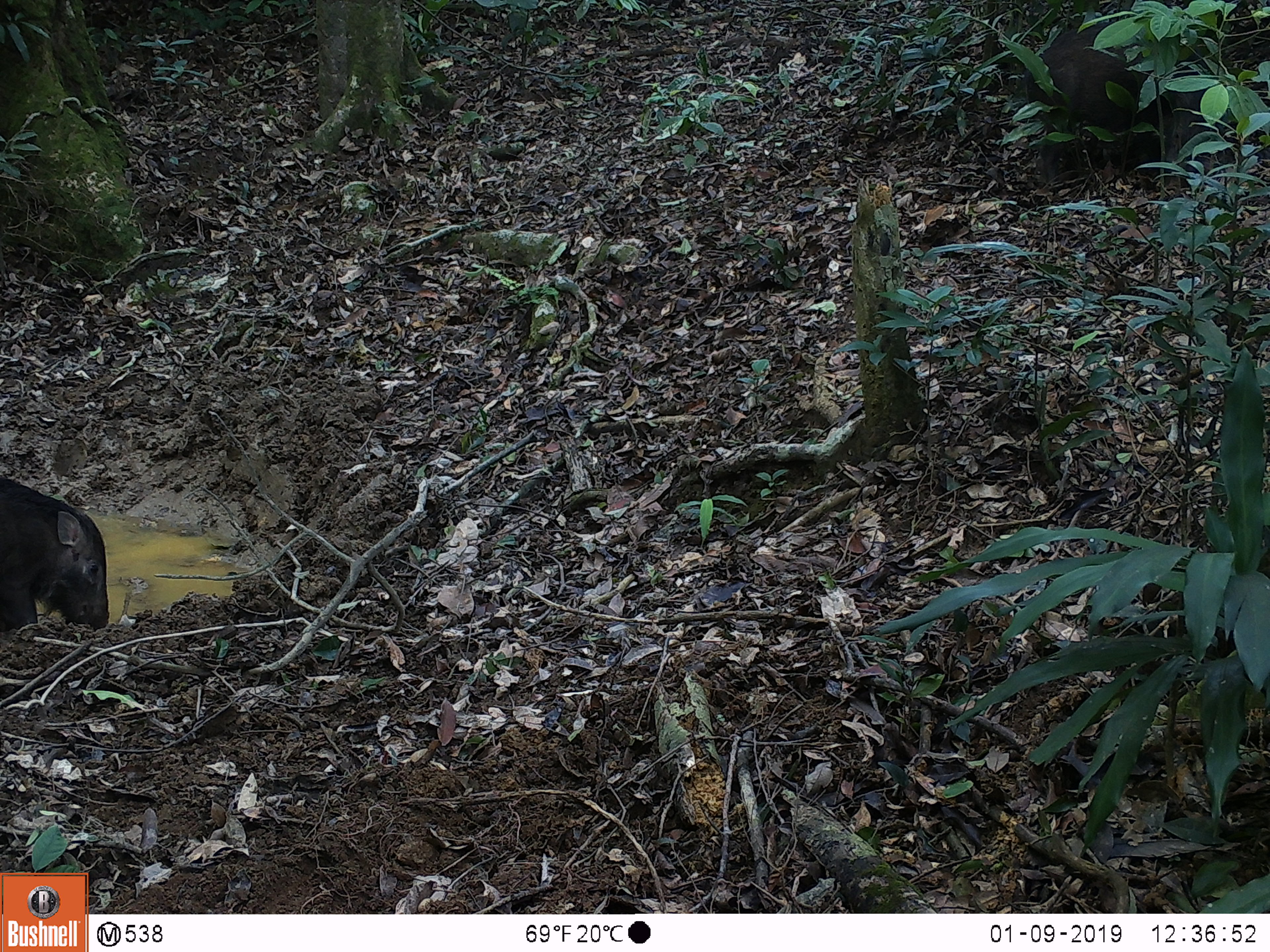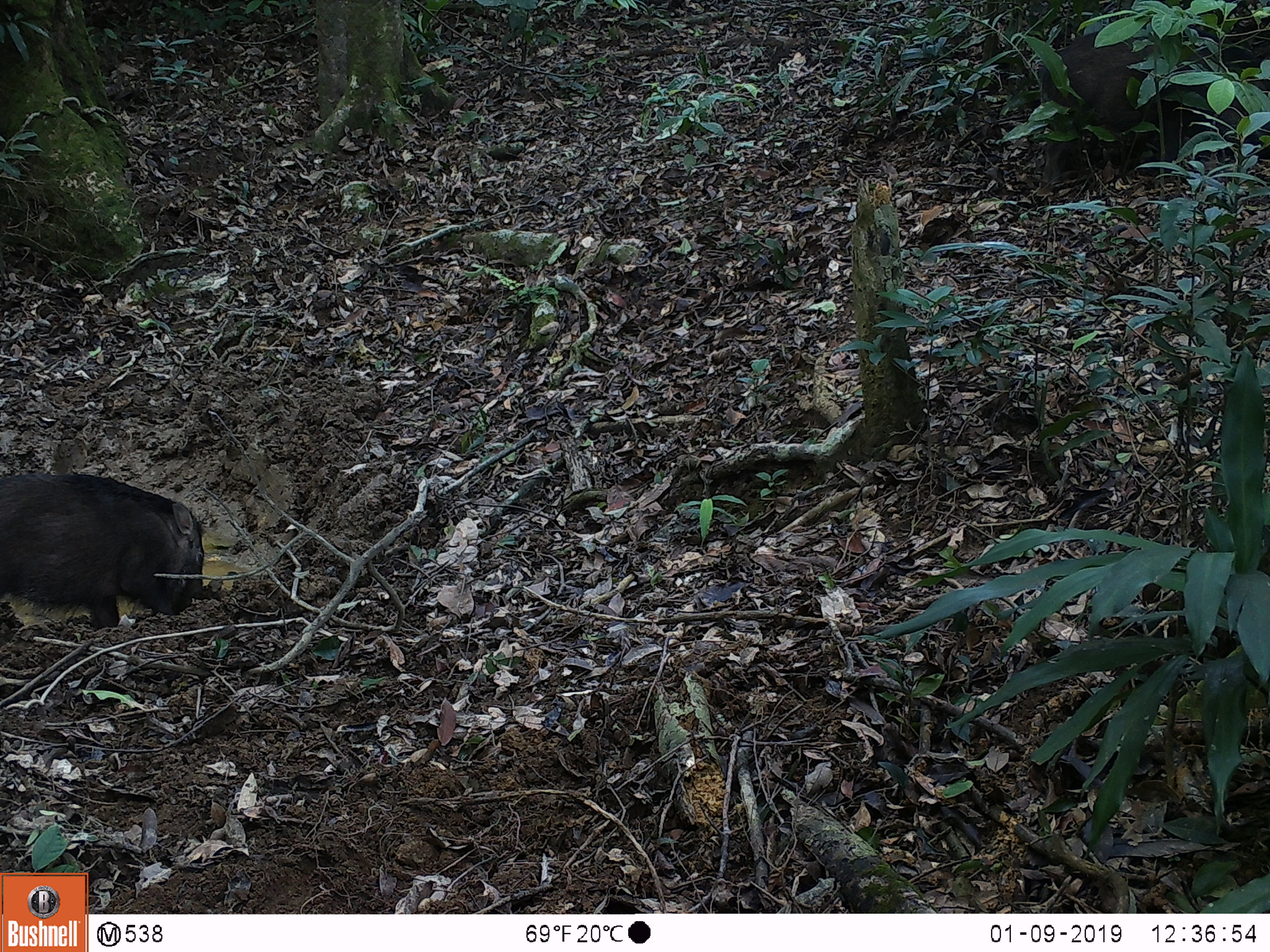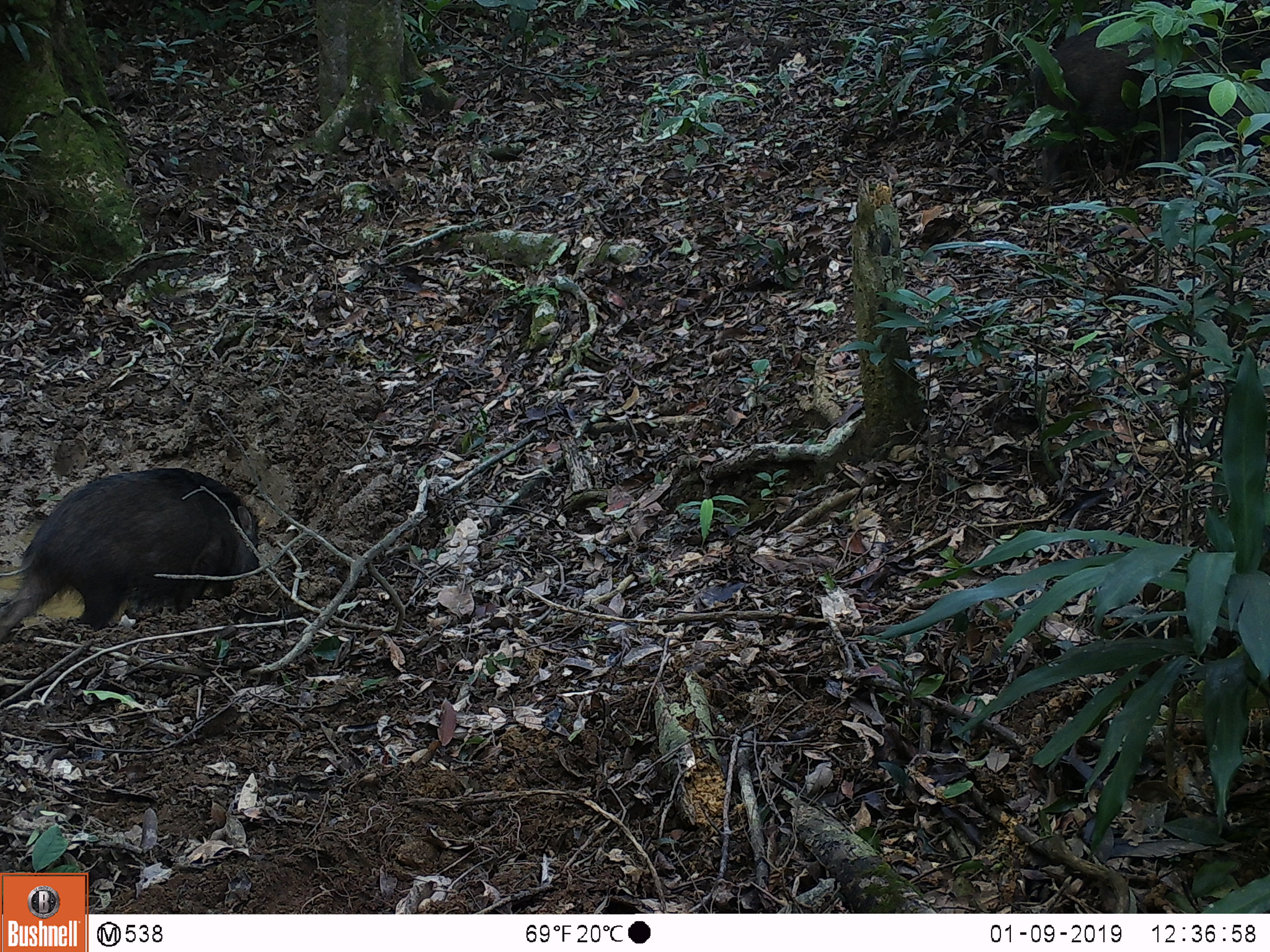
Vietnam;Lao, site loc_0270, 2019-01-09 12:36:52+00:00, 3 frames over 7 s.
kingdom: Animalia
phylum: Chordata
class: Mammalia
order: Artiodactyla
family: Suidae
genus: Sus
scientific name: Sus scrofa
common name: eurasian wild pig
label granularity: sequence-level